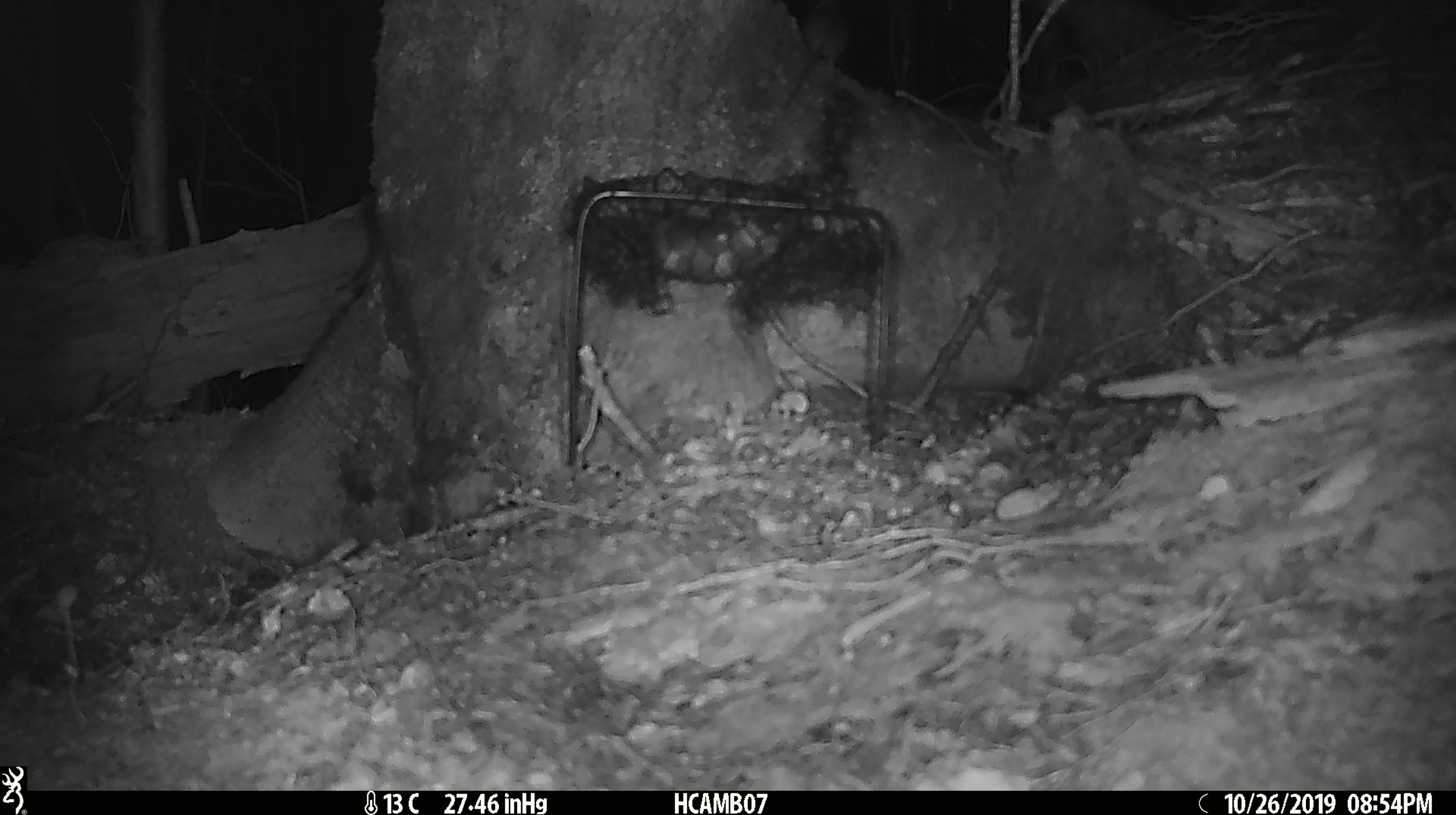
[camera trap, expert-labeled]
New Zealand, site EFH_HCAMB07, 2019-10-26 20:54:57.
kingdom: Animalia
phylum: Chordata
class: Mammalia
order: Rodentia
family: Muridae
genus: Mus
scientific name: Mus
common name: mouse